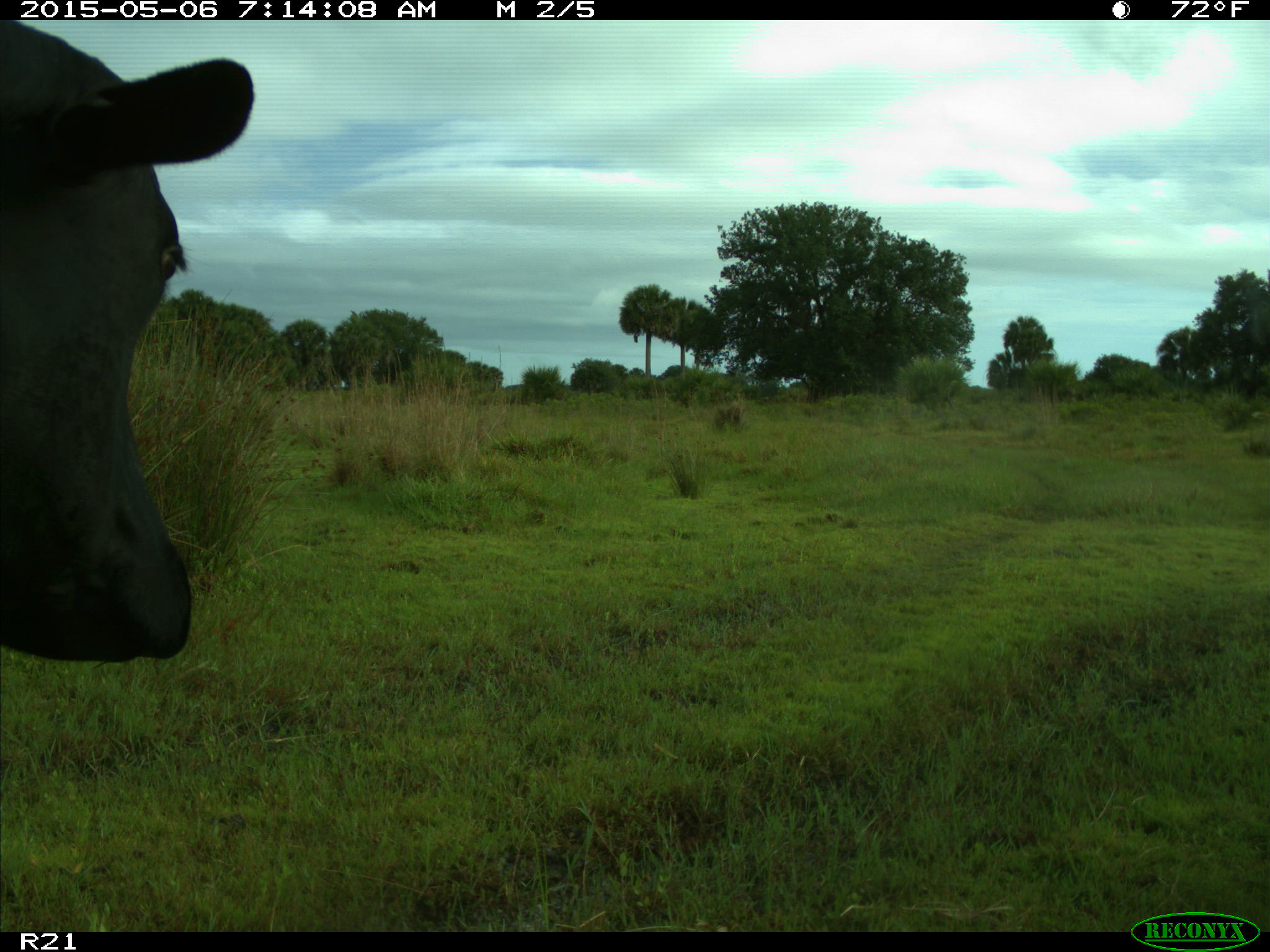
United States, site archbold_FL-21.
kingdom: Animalia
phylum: Chordata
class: Mammalia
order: Artiodactyla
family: Bovidae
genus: Bos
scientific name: Bos taurus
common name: domestic cow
Bos taurus (domestic cow).